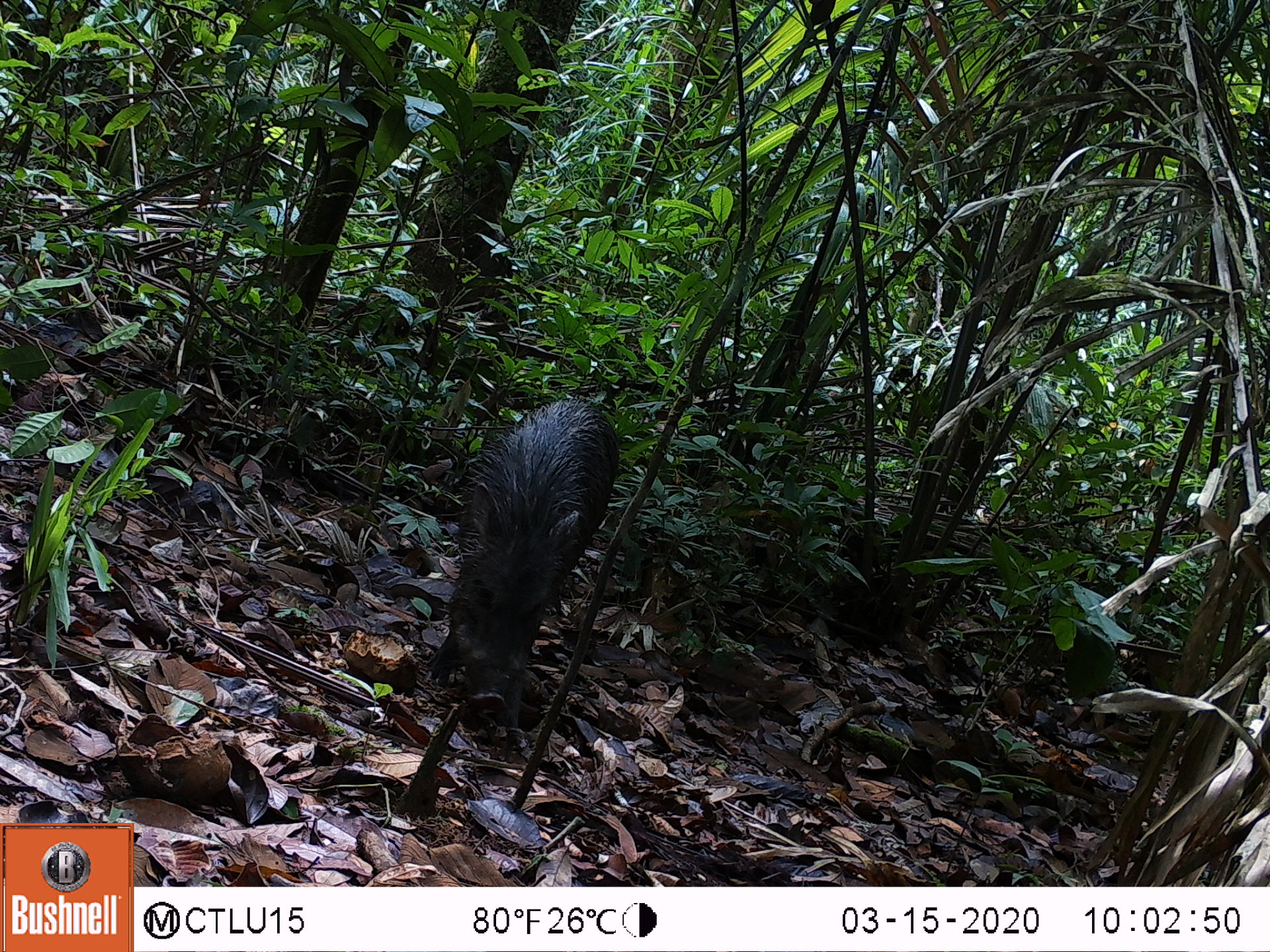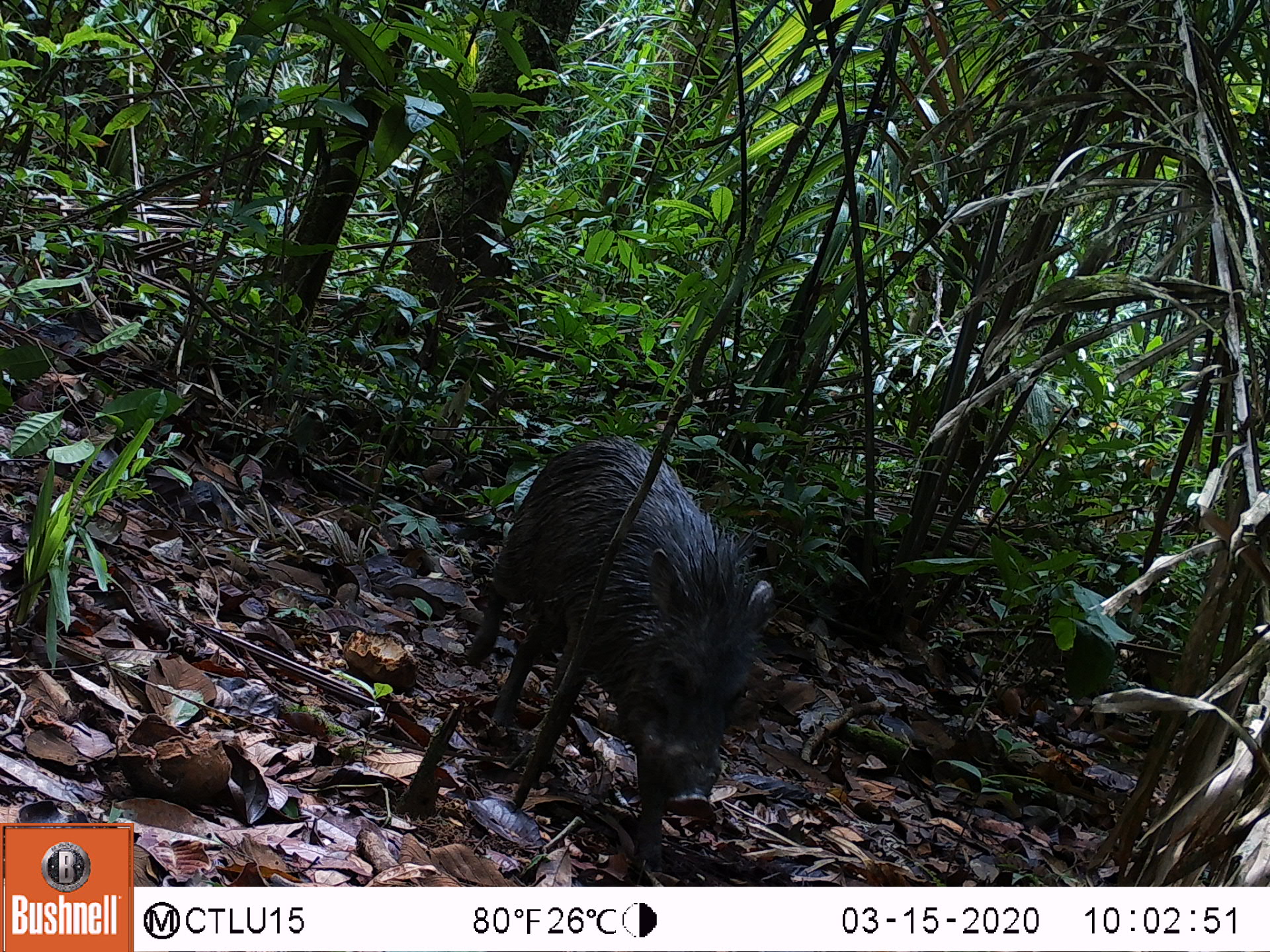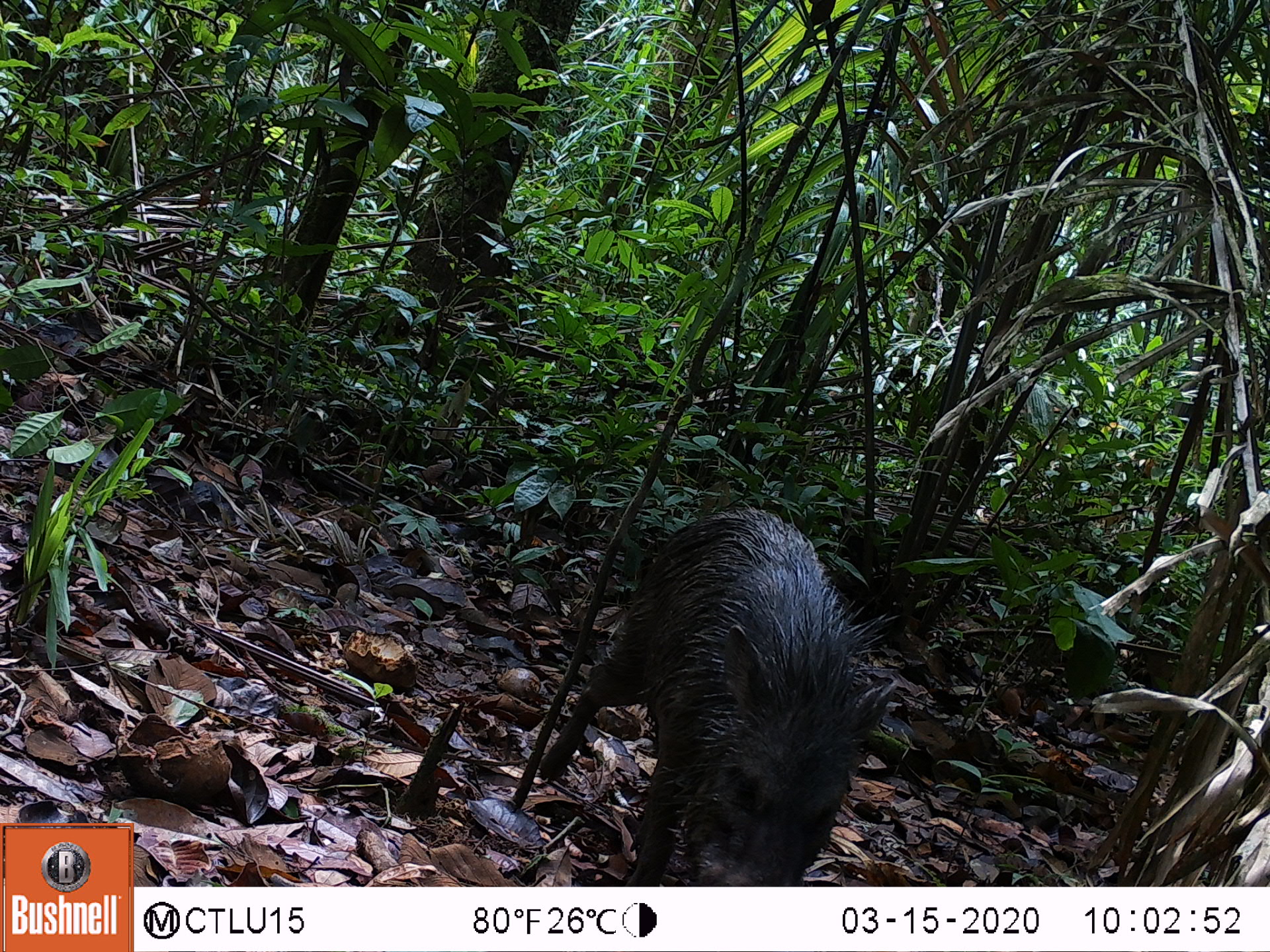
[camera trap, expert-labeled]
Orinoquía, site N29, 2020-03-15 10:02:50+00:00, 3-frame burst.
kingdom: Animalia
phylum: Chordata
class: Mammalia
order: Artiodactyla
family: Tayassuidae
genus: Pecari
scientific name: Pecari tajacu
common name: collared peccary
Collared peccary (Pecari tajacu).